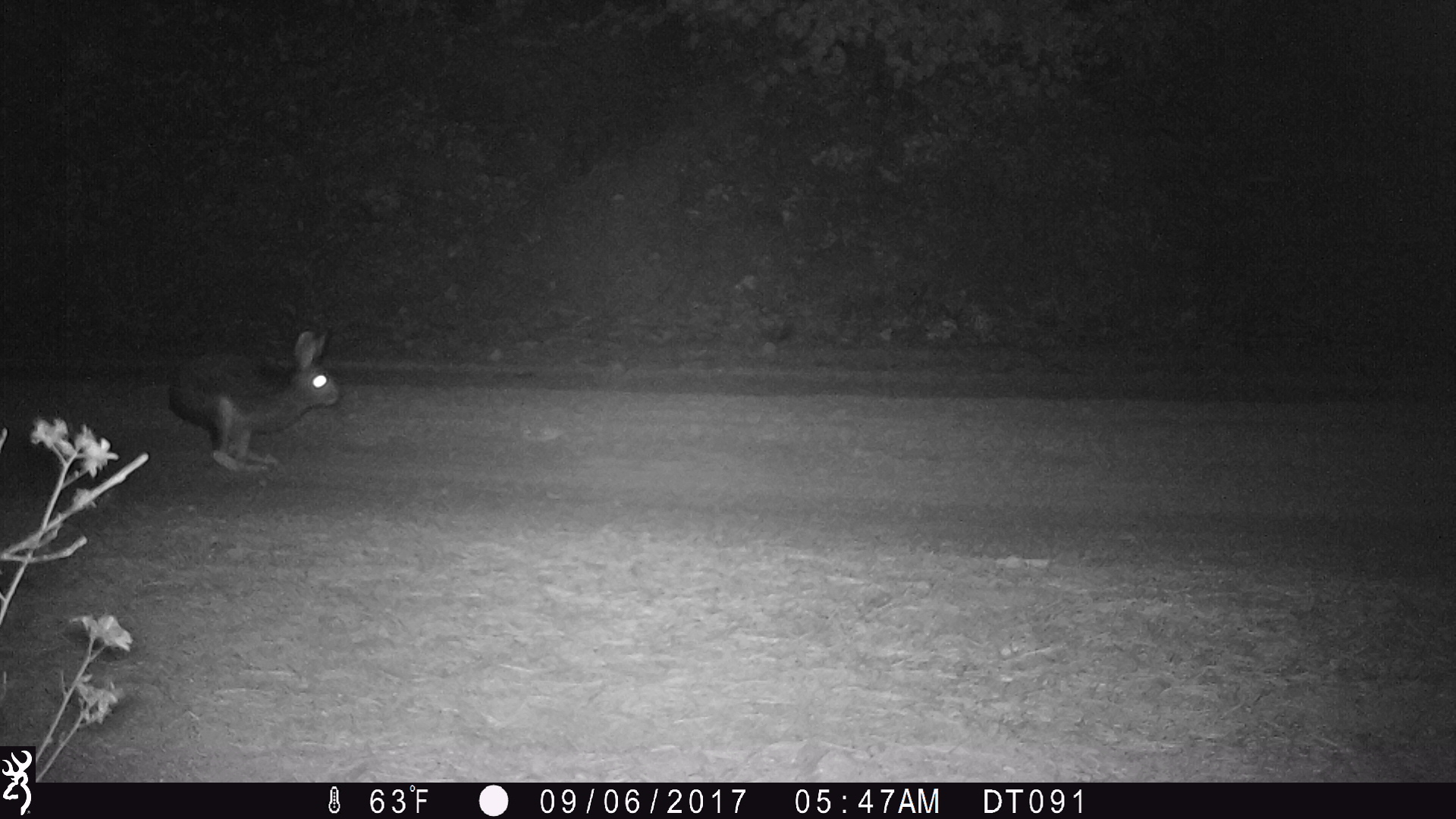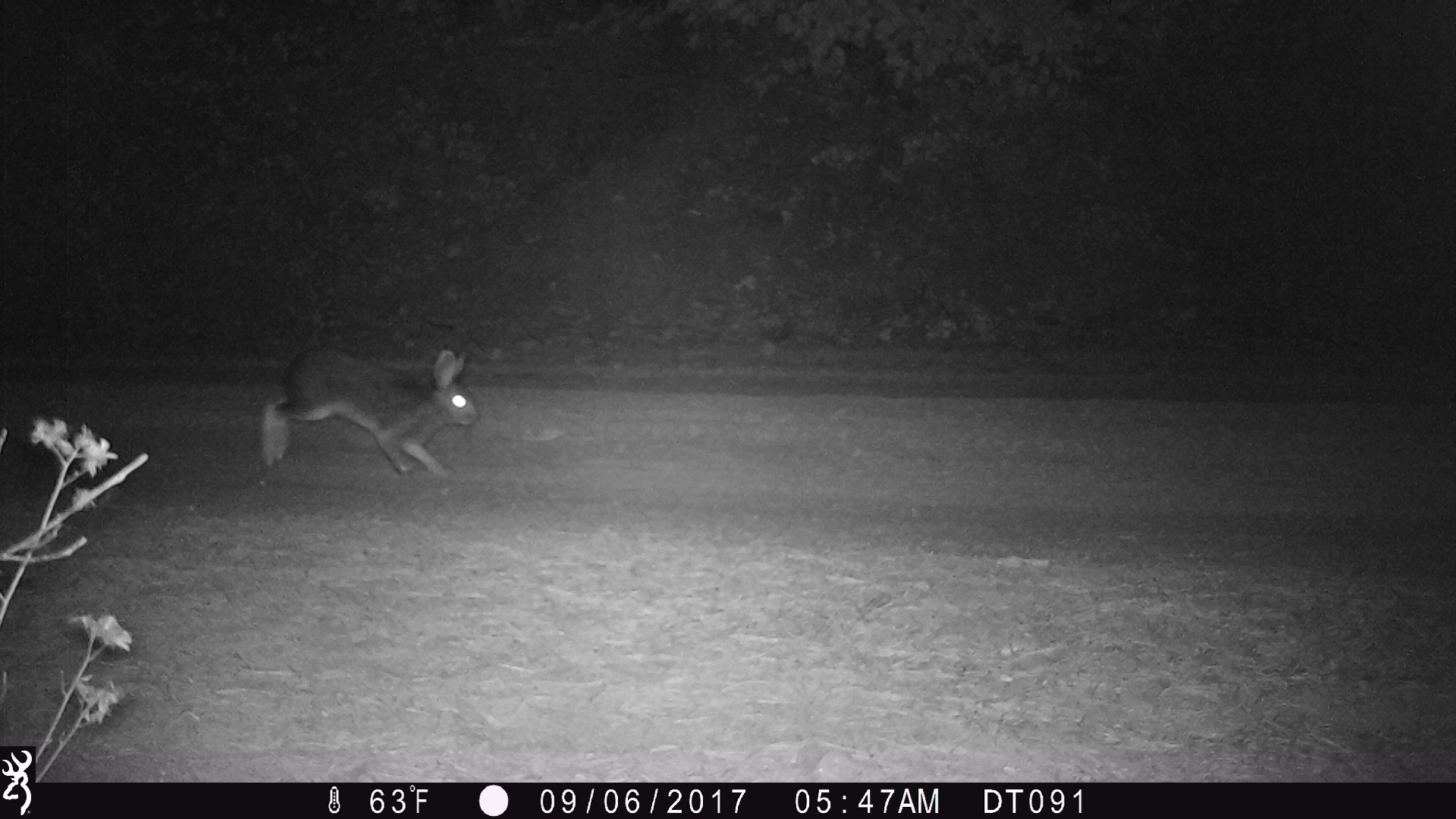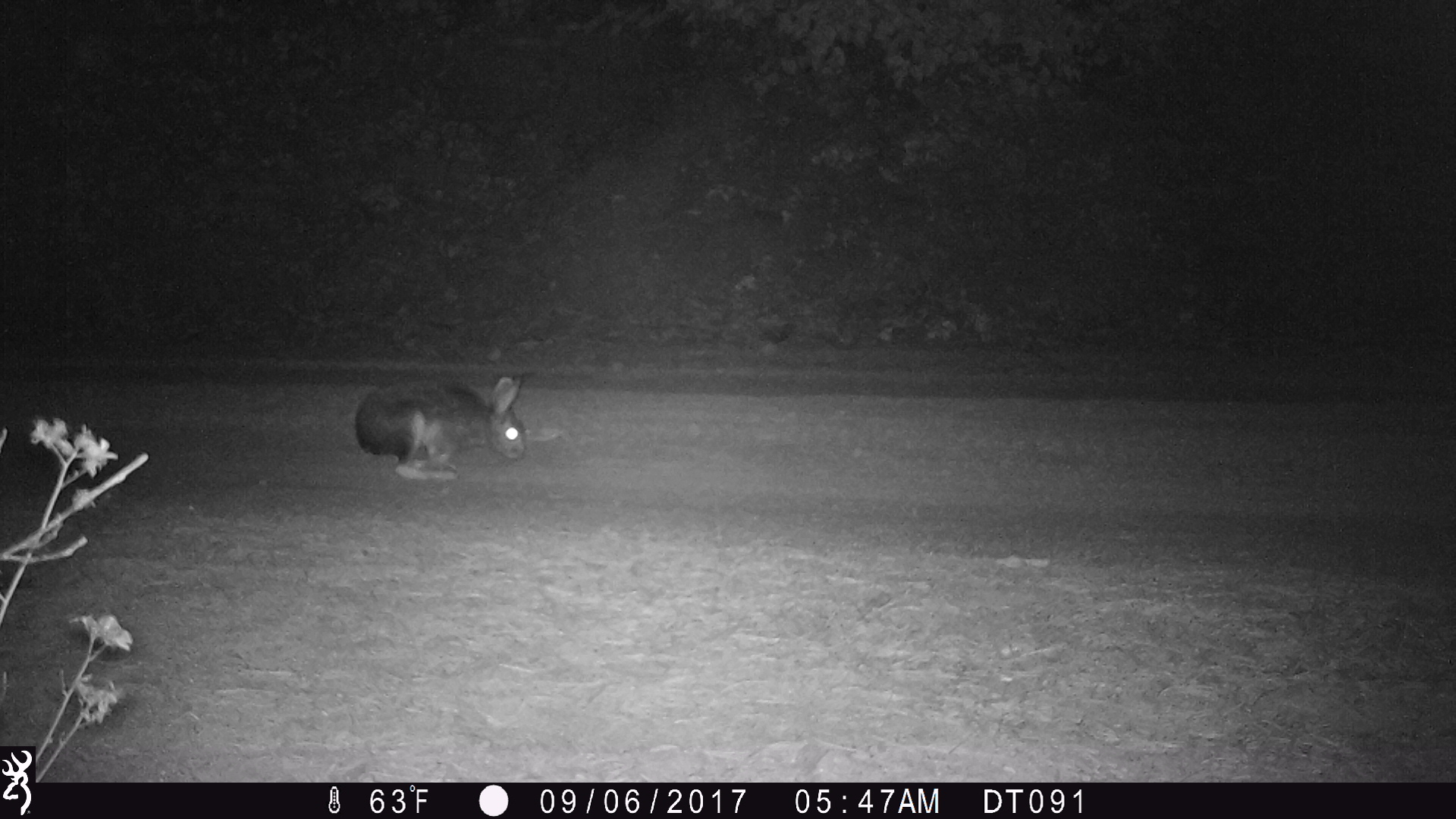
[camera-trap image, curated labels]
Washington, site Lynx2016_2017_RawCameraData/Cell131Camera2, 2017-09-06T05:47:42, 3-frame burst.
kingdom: Animalia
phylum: Chordata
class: Mammalia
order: Lagomorpha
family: Leporidae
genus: Lepus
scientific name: Lepus americanus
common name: snowshoe hare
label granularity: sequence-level